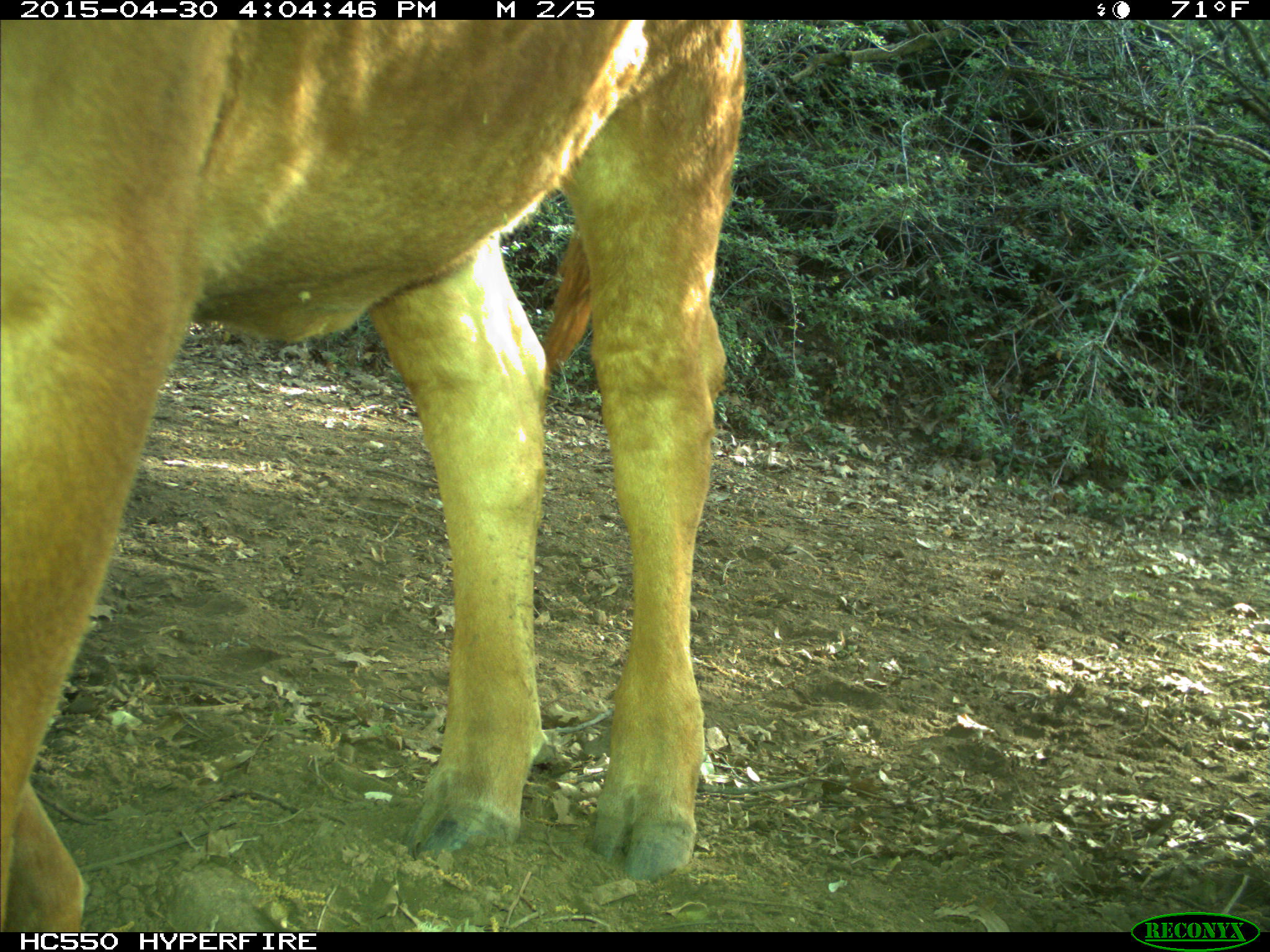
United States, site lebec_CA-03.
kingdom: Animalia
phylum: Chordata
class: Mammalia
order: Artiodactyla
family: Bovidae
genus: Bos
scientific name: Bos taurus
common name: domestic cow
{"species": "Bos taurus (domestic cow)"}